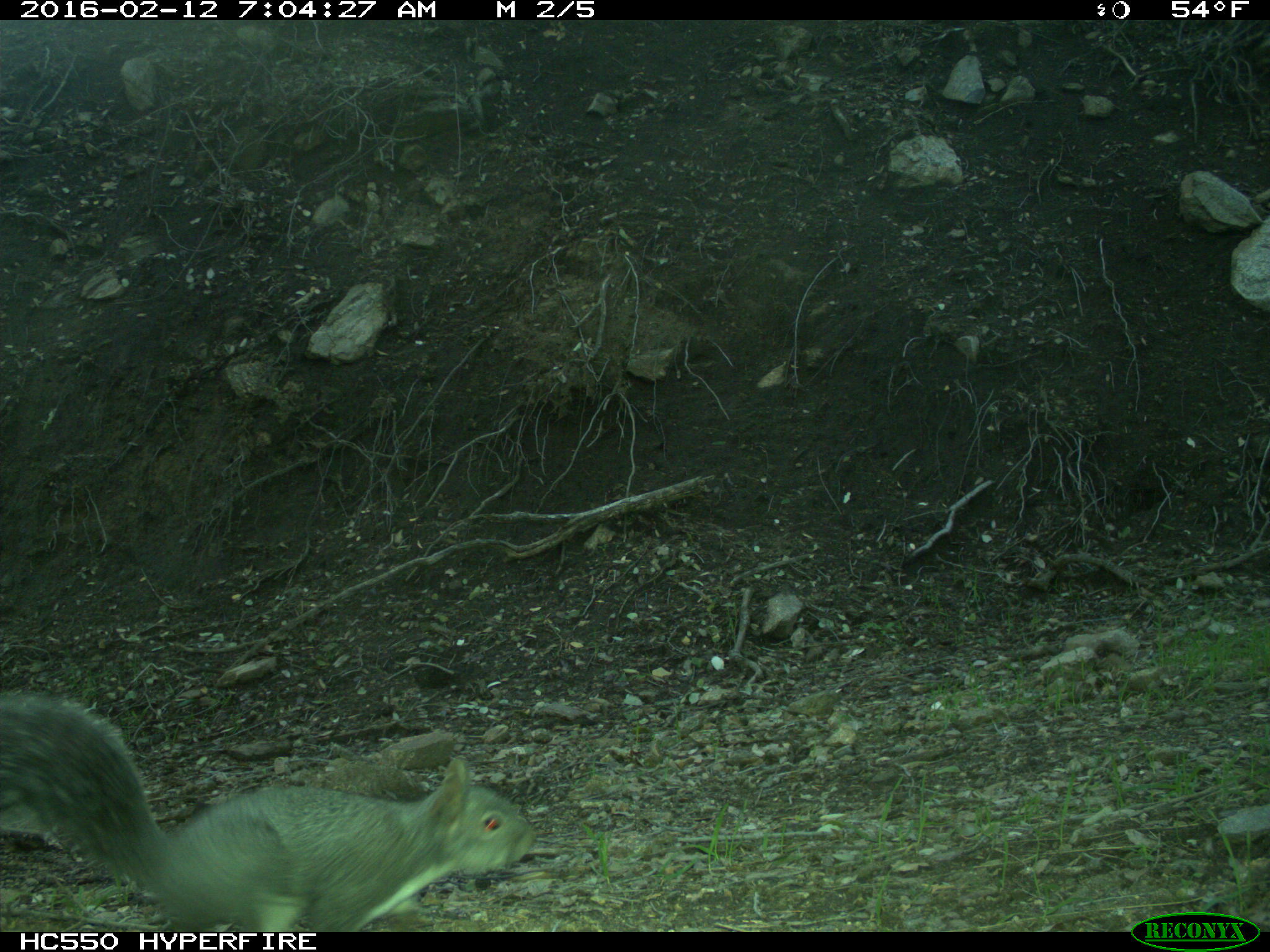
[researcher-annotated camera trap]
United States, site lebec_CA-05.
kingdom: Animalia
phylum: Chordata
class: Mammalia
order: Rodentia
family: Sciuridae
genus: Sciurus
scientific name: Sciurus carolinensis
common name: eastern gray squirrel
Sciurus carolinensis (eastern gray squirrel).